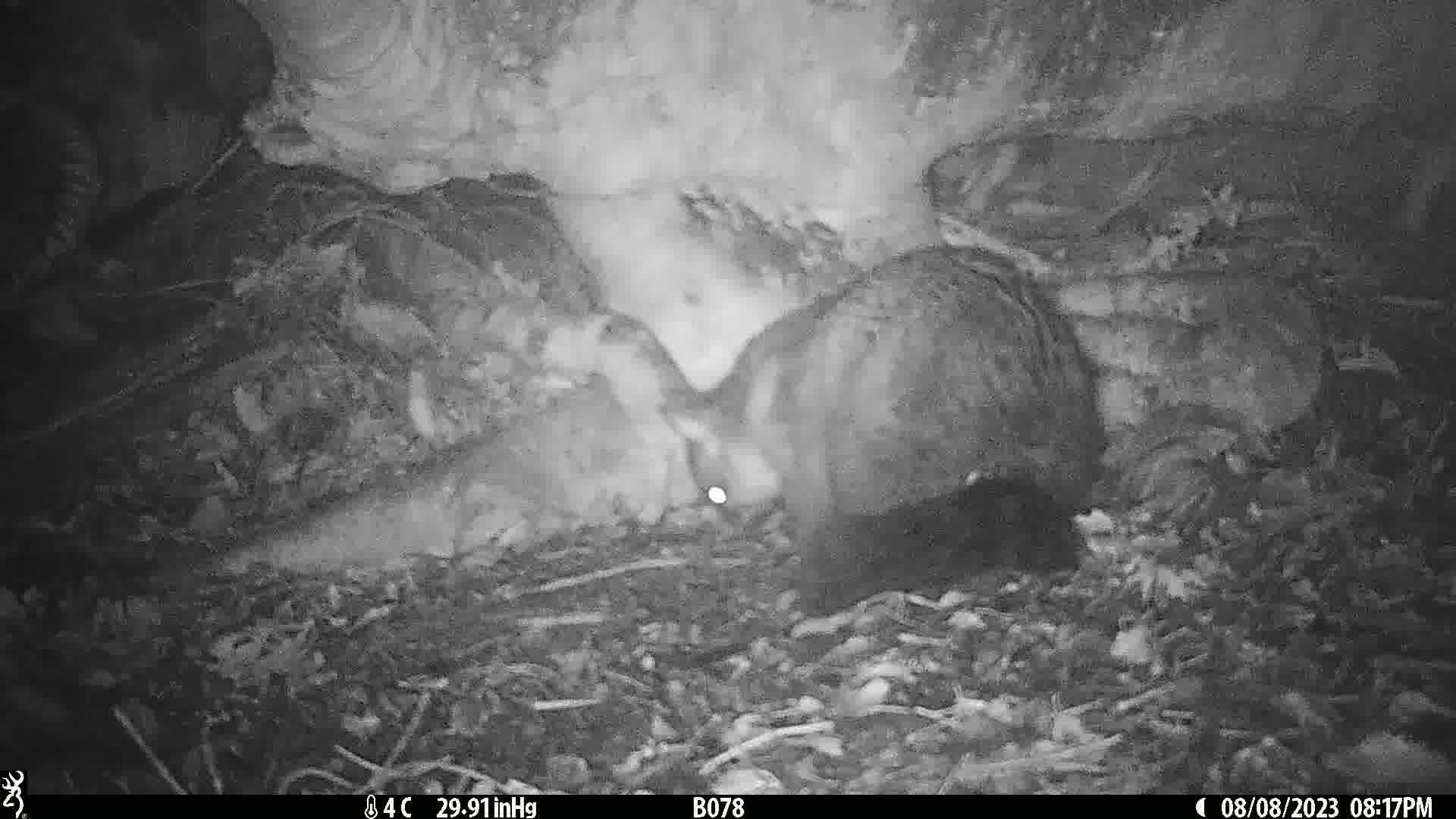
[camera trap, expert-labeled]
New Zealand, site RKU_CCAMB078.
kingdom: Animalia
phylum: Chordata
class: Mammalia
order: Diprotodontia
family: Phalangeridae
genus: Trichosurus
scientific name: Trichosurus vulpecula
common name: common brushtail possum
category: possum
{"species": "possum (common brushtail possum) (Trichosurus vulpecula)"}